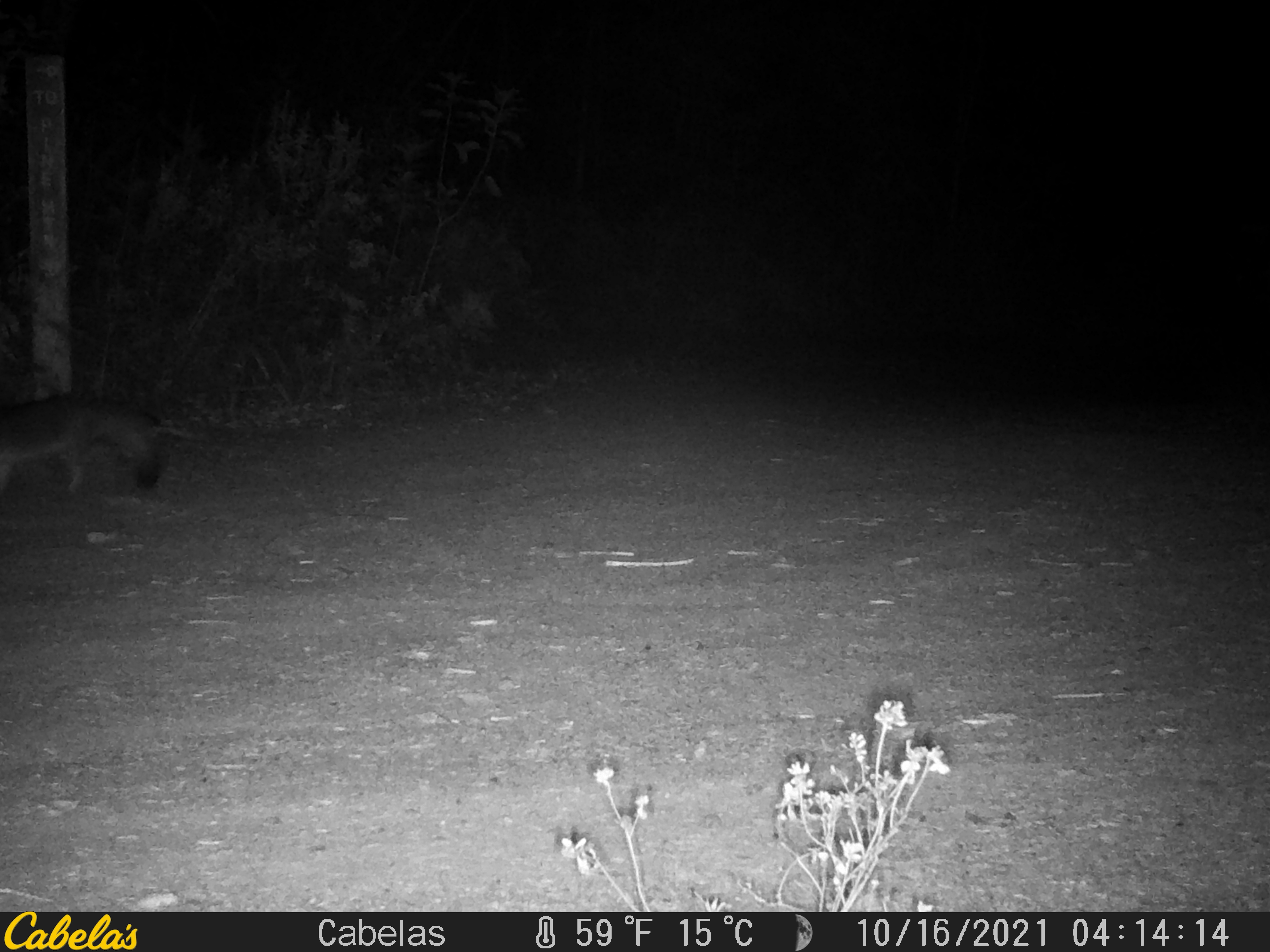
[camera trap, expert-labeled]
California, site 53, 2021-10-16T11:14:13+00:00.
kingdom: Animalia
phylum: Chordata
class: Mammalia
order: Carnivora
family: Canidae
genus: Urocyon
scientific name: Urocyon cinereoargenteus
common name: gray fox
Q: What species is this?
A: Gray fox (Urocyon cinereoargenteus).